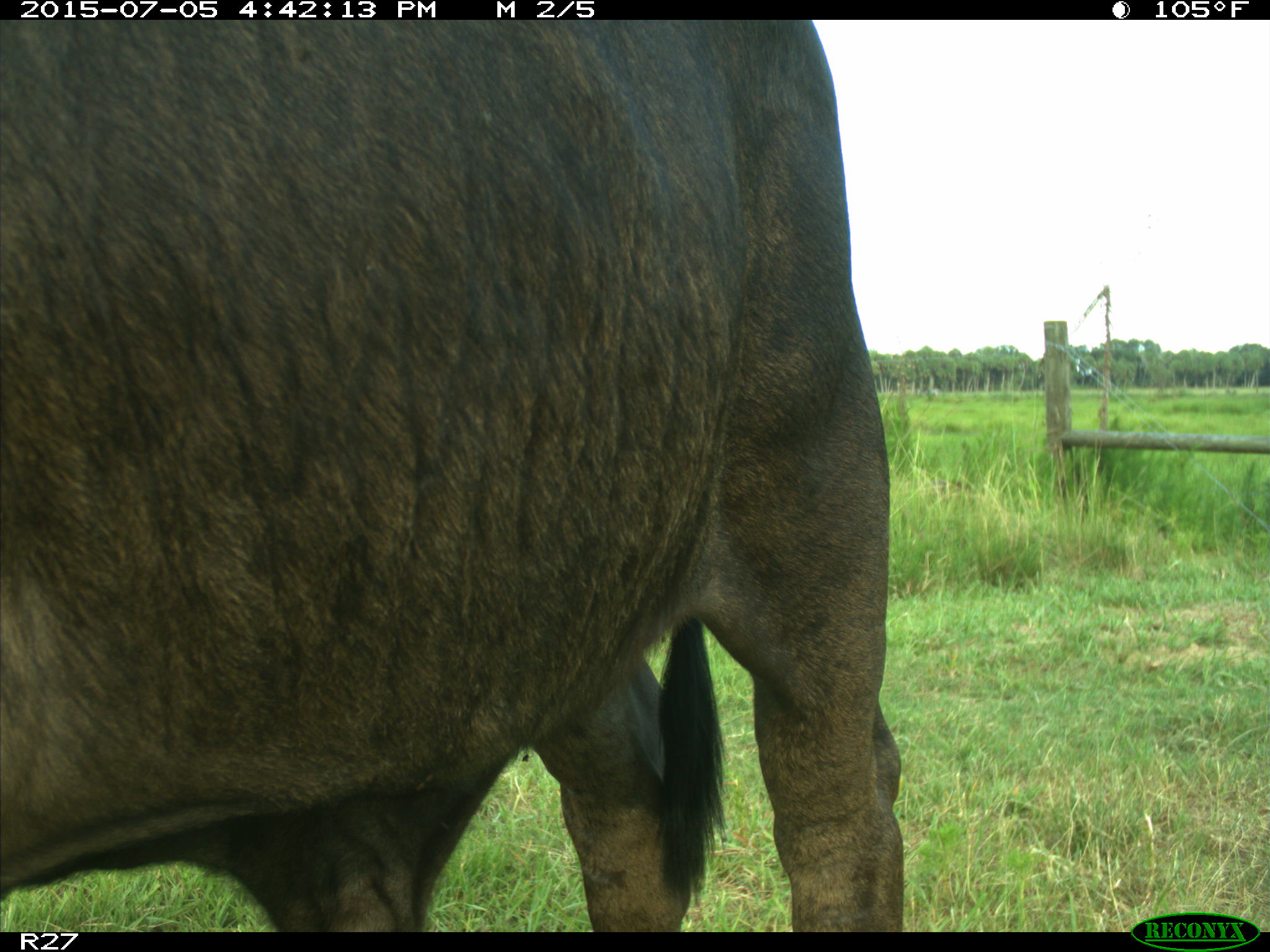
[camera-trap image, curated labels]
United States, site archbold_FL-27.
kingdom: Animalia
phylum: Chordata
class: Mammalia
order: Artiodactyla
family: Bovidae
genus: Bos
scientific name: Bos taurus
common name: domestic cow